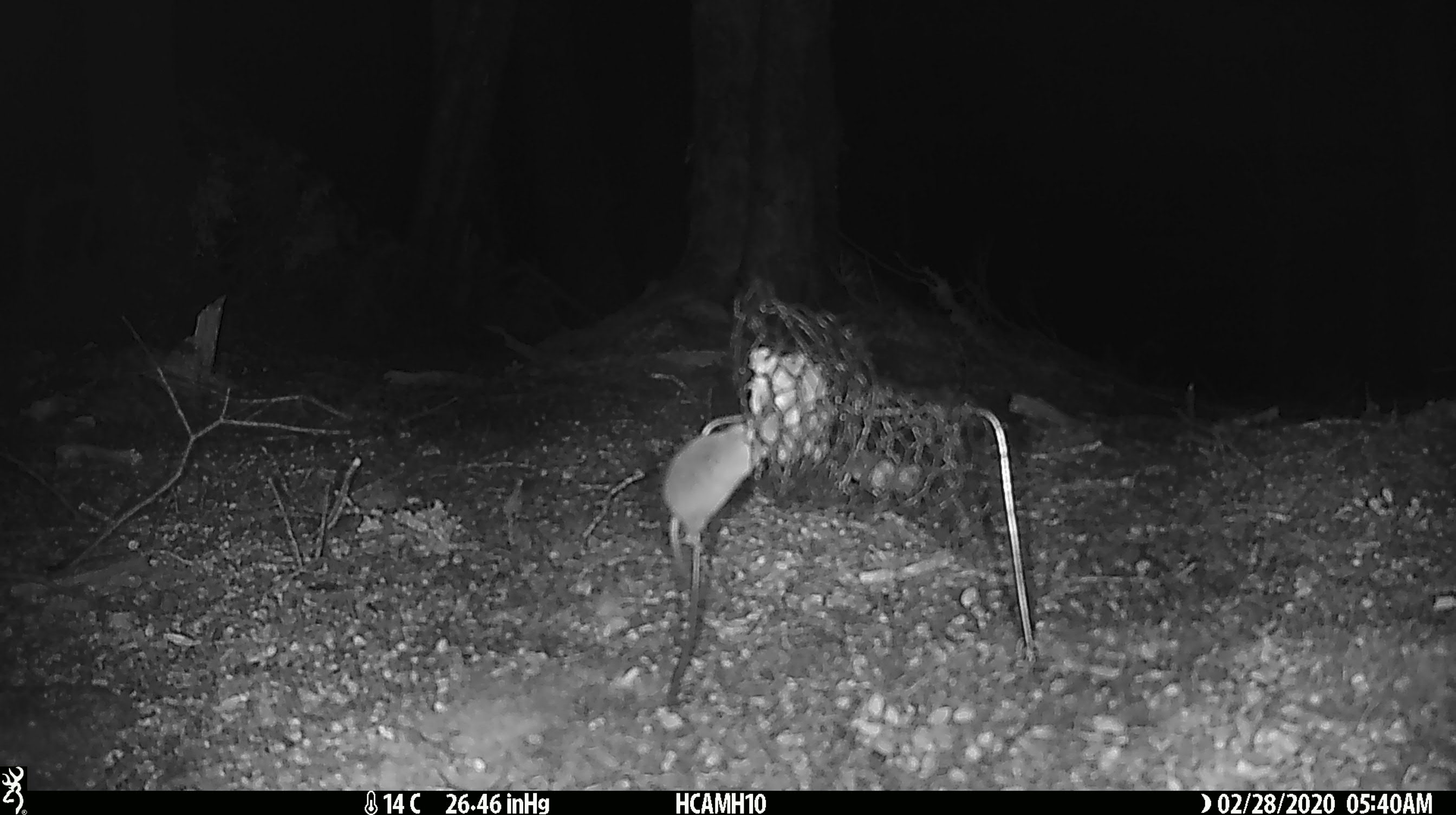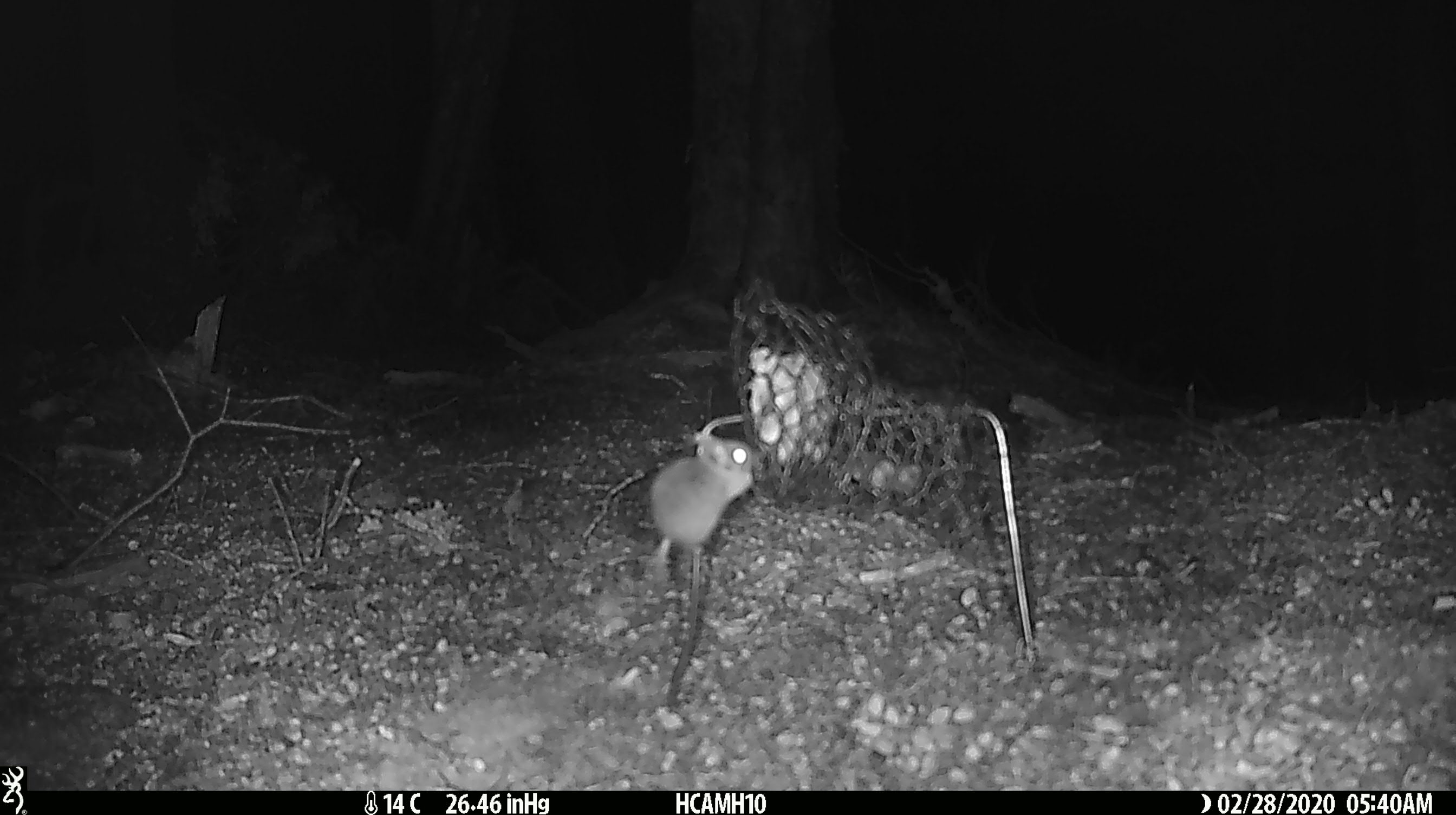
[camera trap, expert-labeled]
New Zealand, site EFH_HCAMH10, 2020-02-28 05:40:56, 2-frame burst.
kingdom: Animalia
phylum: Chordata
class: Mammalia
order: Rodentia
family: Muridae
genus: Mus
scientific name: Mus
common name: mouse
Mouse (Mus).